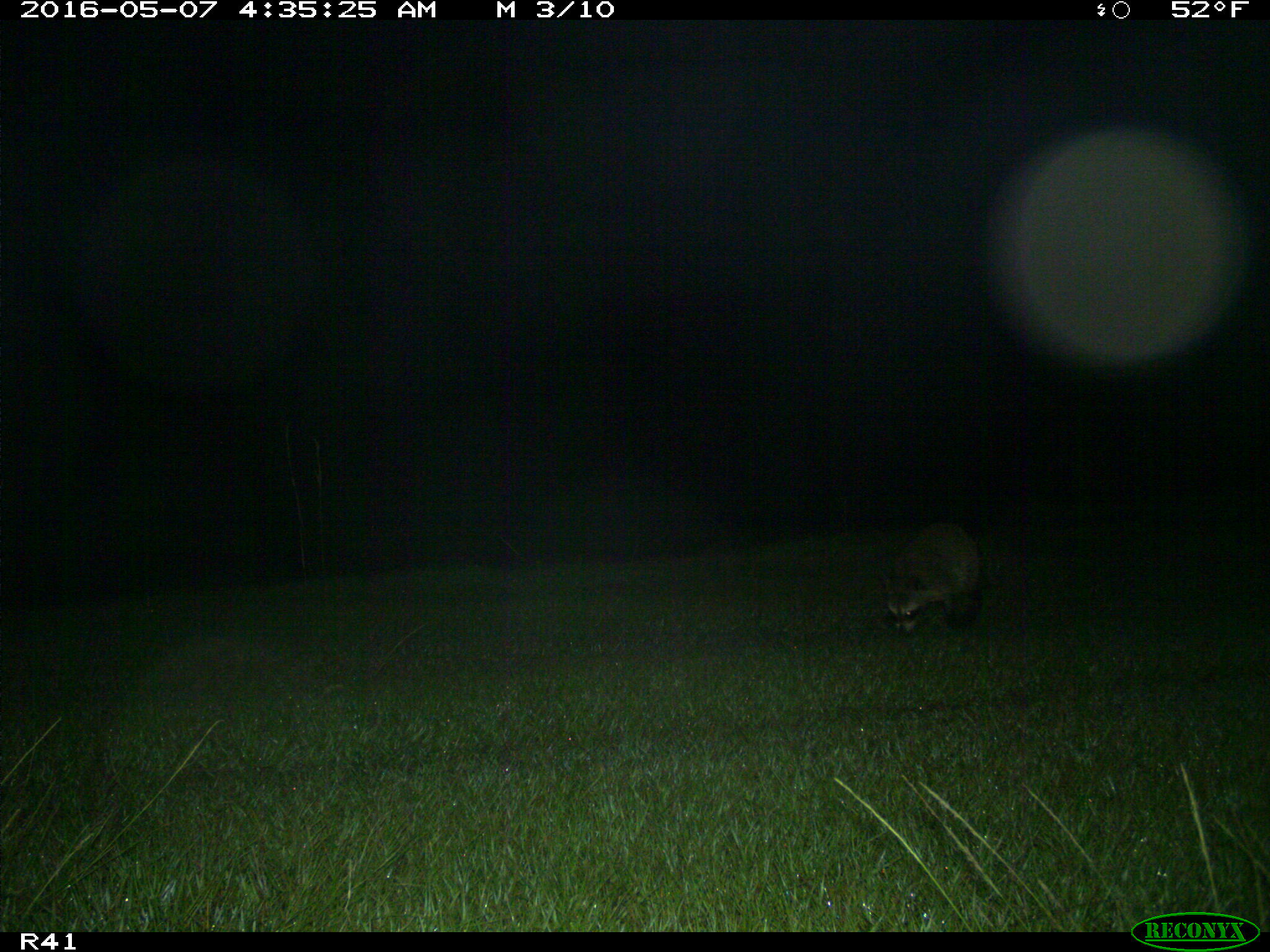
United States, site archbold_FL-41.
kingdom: Animalia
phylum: Chordata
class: Mammalia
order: Carnivora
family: Procyonidae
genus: Procyon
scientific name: Procyon lotor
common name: common raccoon